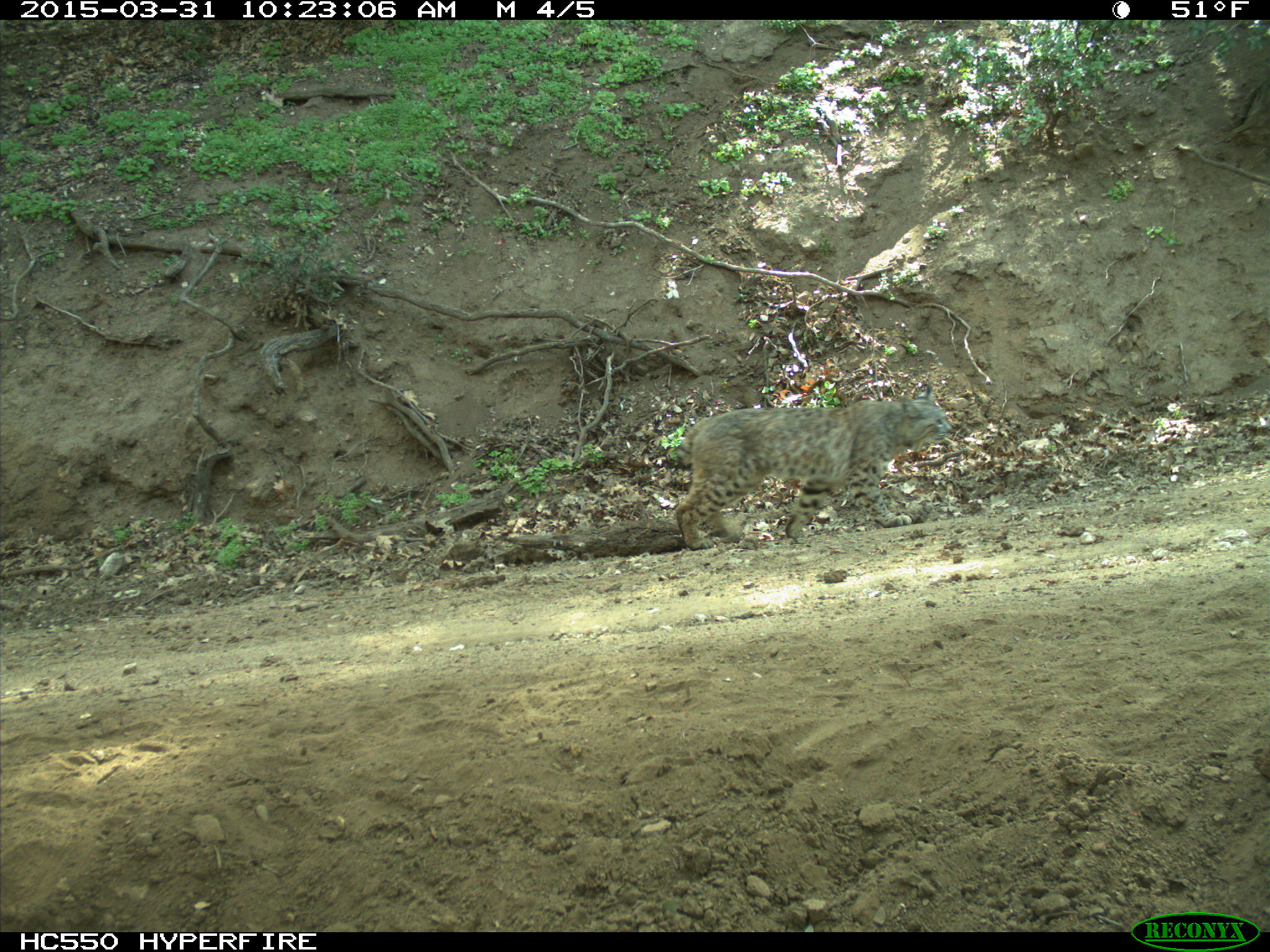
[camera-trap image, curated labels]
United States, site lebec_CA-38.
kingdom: Animalia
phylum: Chordata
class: Mammalia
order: Carnivora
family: Felidae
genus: Lynx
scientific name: Lynx rufus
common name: bobcat